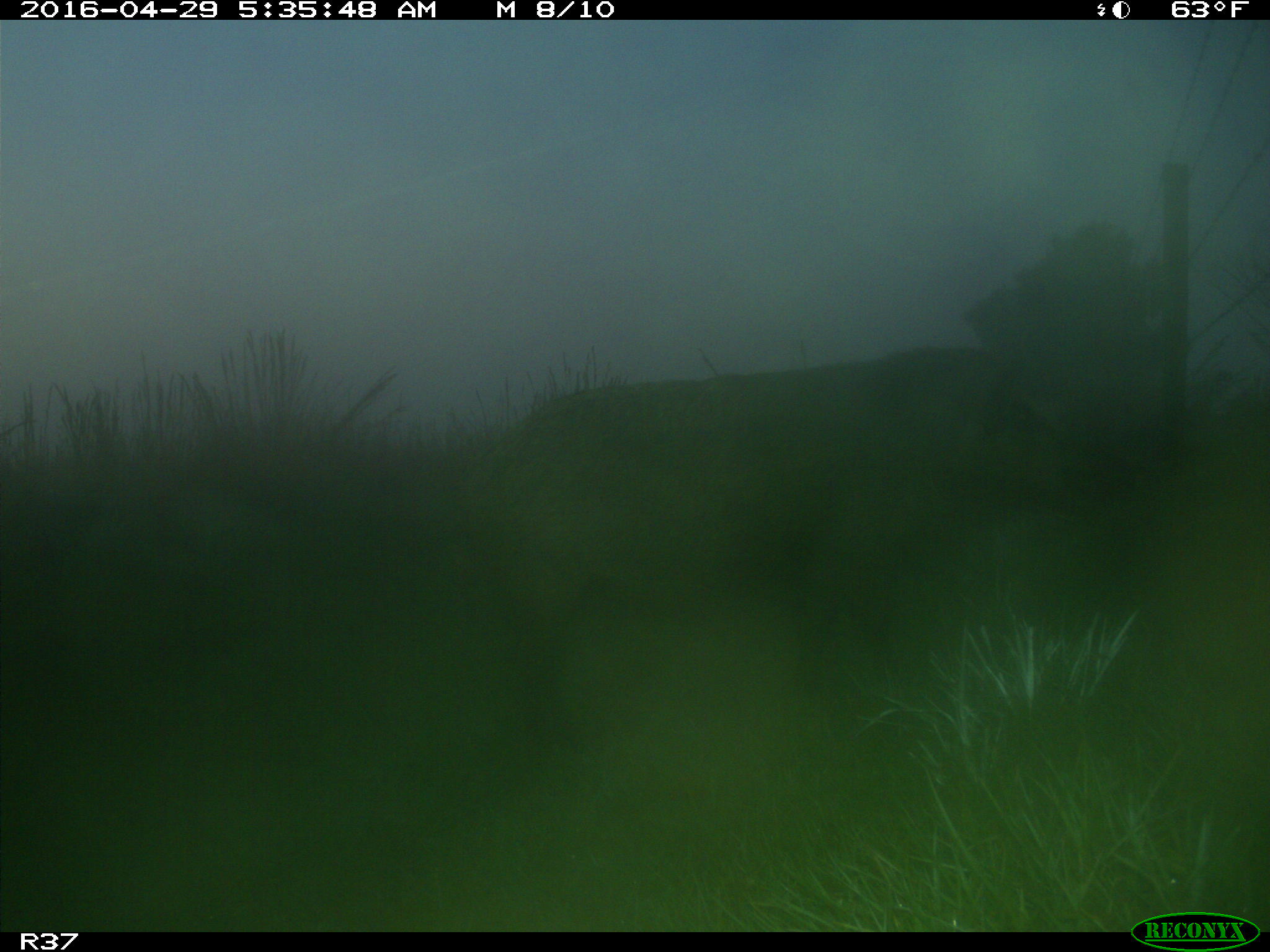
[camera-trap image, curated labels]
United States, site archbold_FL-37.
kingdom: Animalia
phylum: Chordata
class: Mammalia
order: Artiodactyla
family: Suidae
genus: Sus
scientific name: Sus scrofa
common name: wild boar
Sus scrofa (wild boar).